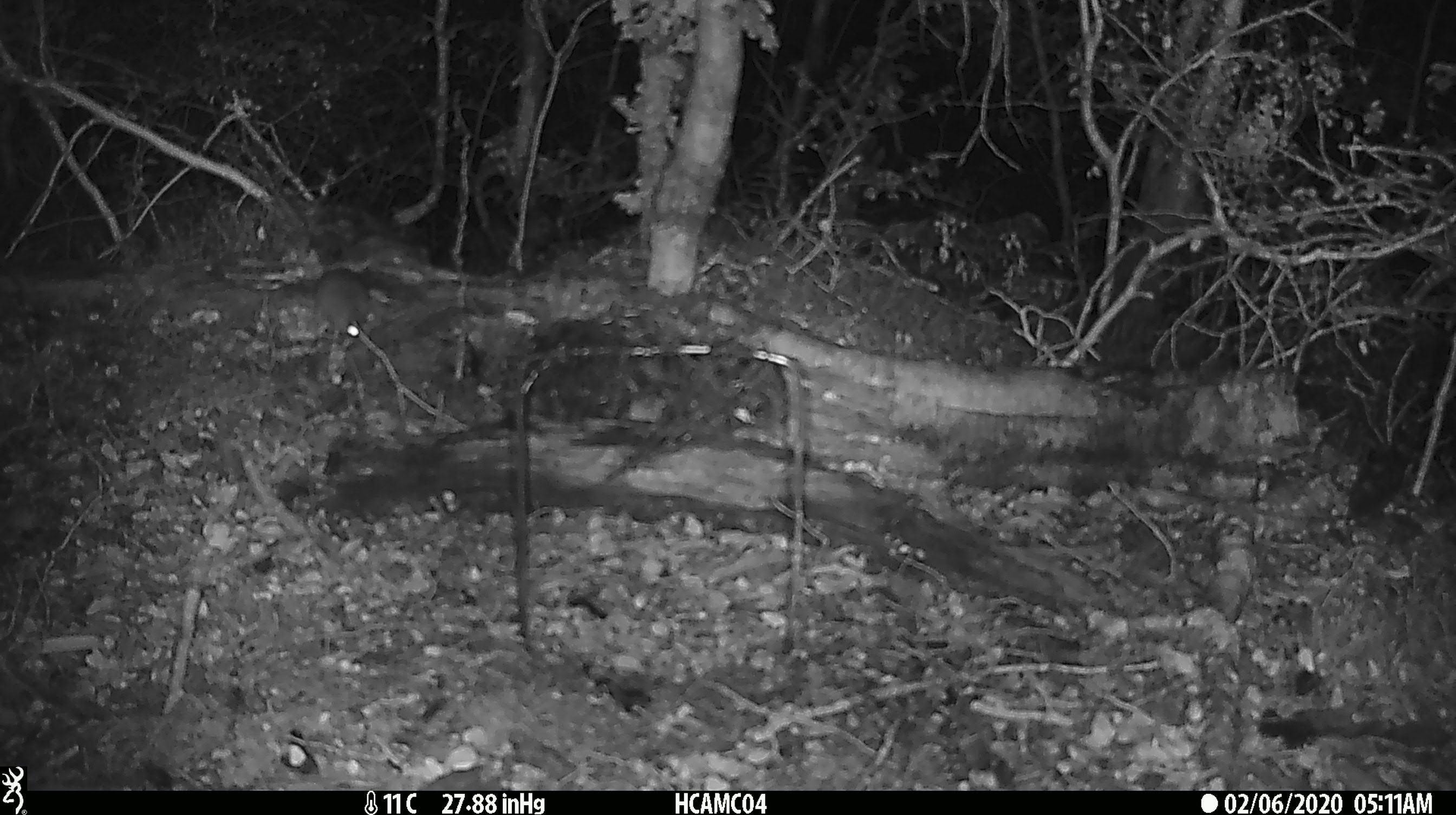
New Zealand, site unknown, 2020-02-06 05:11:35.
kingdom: Animalia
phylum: Chordata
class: Mammalia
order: Rodentia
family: Muridae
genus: Mus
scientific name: Mus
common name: mouse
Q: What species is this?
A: Mouse (Mus).